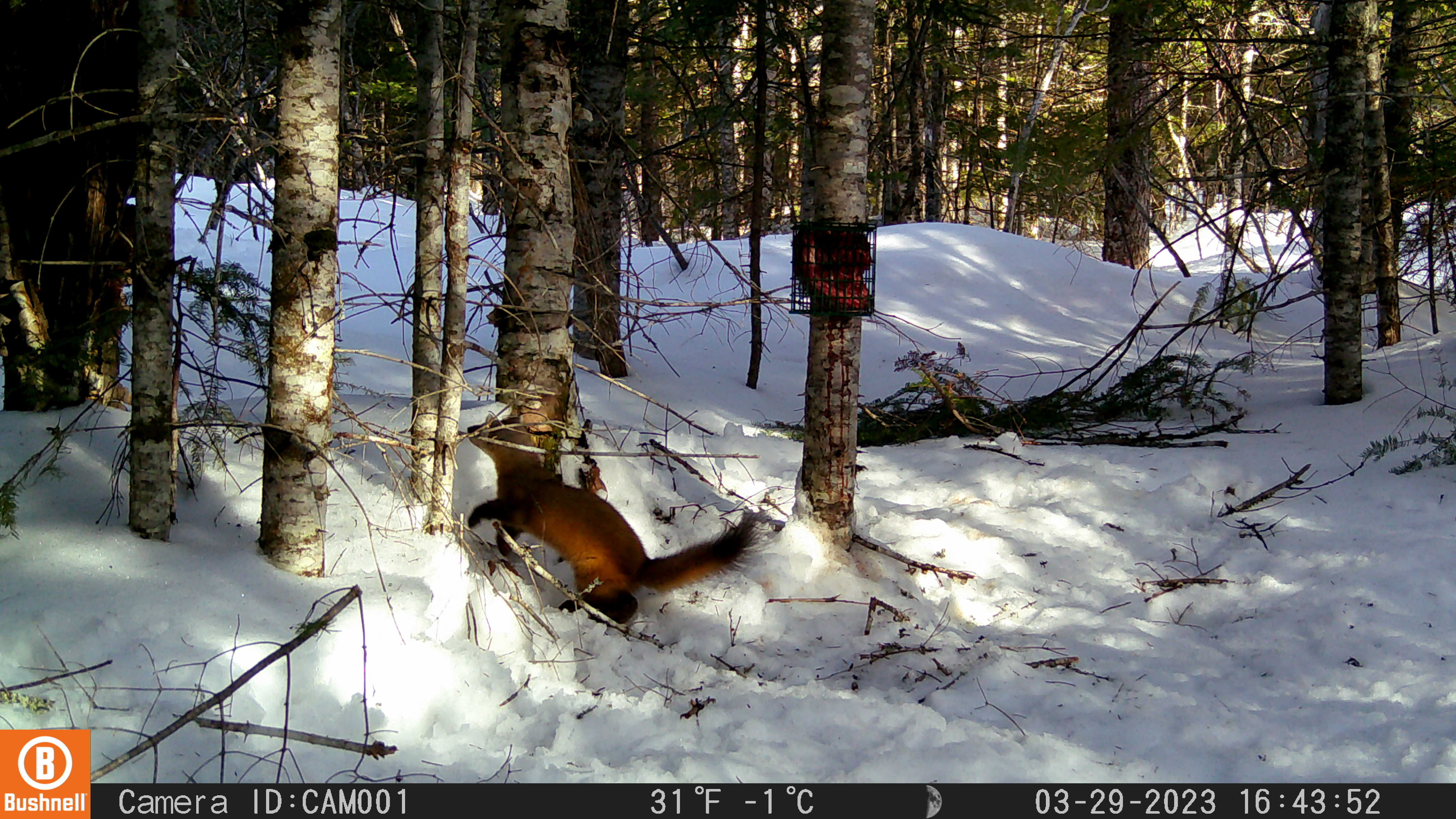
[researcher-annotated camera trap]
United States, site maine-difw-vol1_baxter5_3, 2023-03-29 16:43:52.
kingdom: Animalia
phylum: Chordata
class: Mammalia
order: Carnivora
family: Mustelidae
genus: Martes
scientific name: Martes americana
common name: american marten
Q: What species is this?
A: American marten (Martes americana).